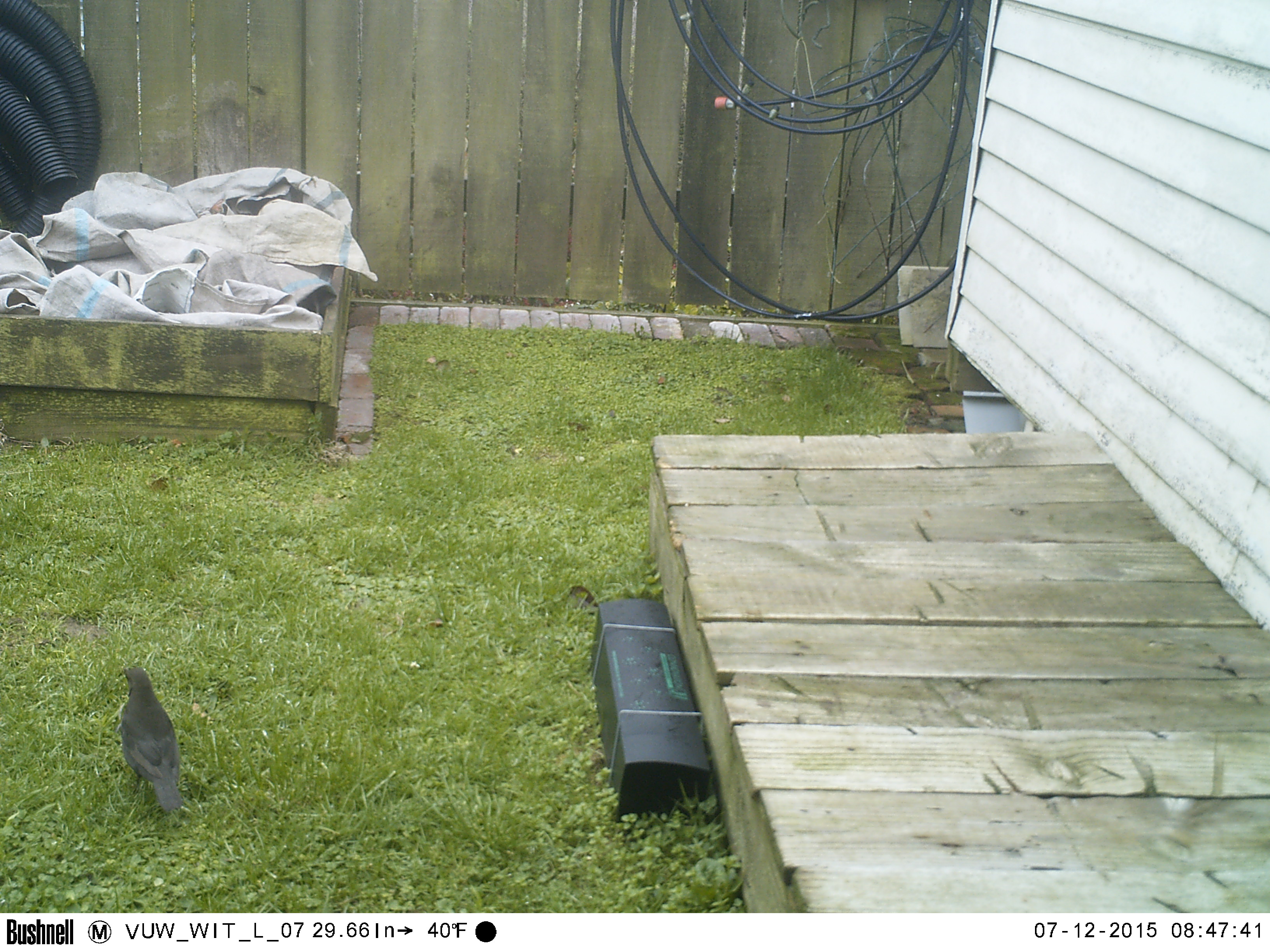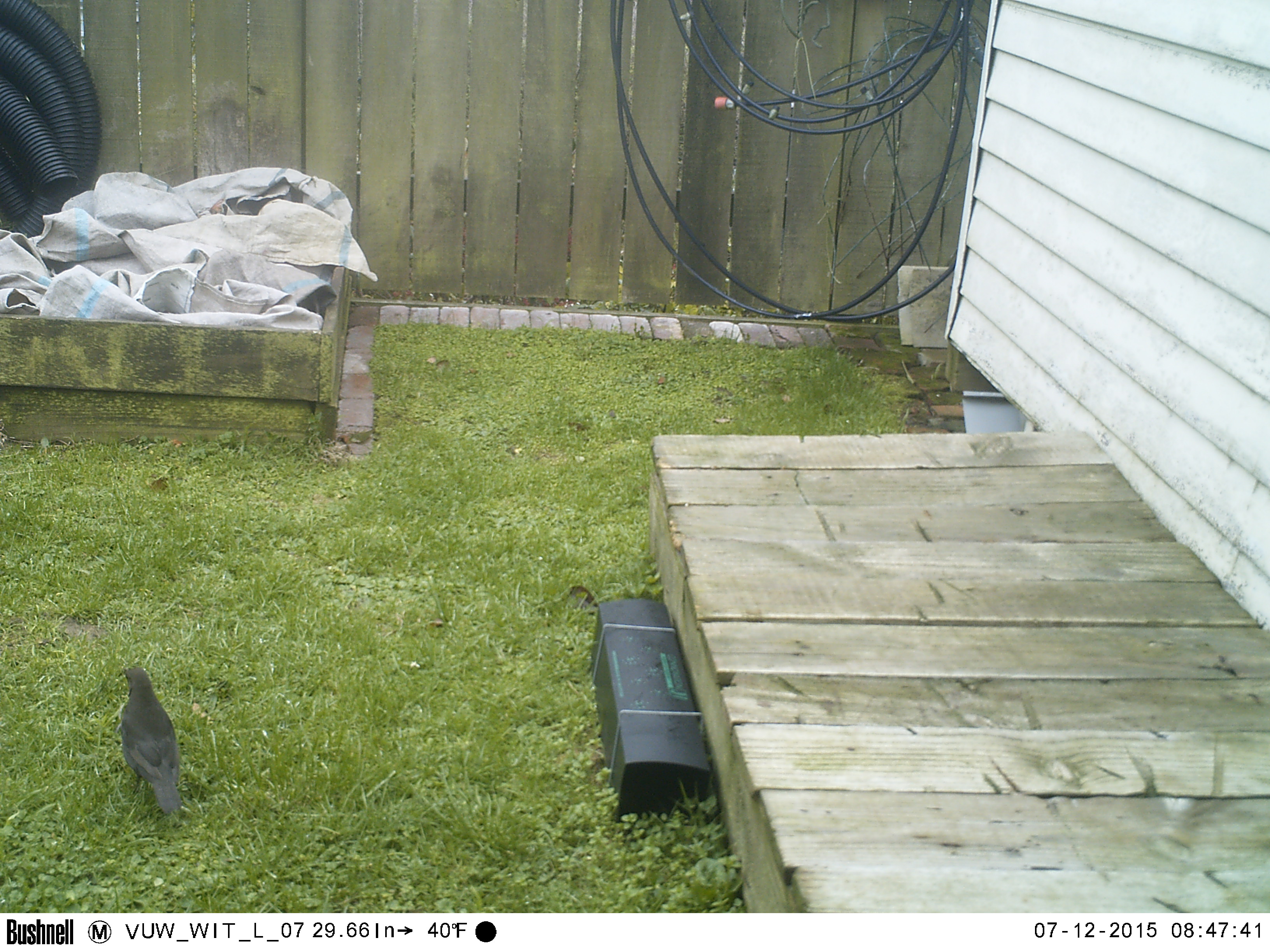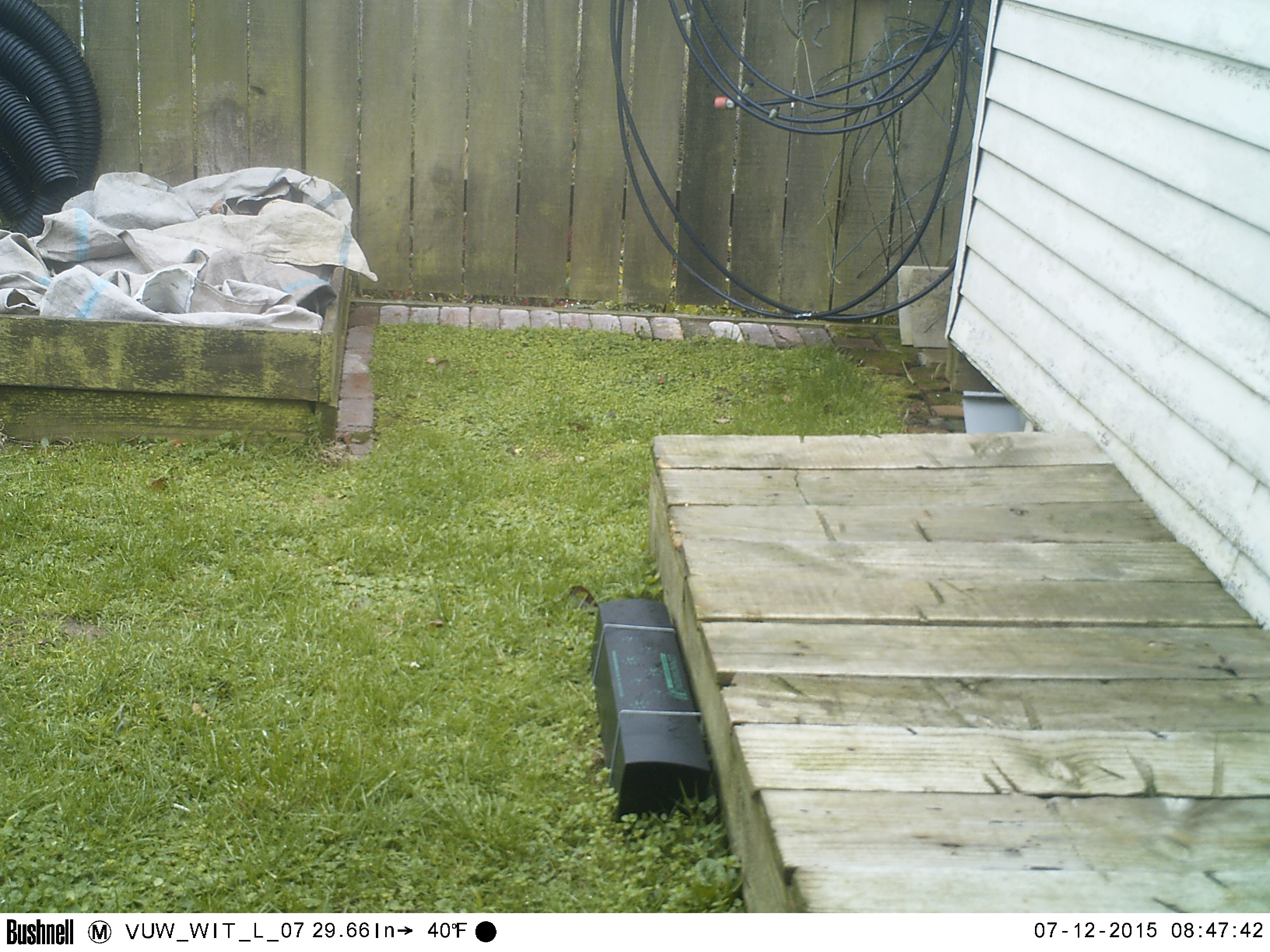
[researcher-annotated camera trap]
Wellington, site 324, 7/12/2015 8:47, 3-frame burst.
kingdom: Animalia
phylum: Chordata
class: Aves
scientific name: Aves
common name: bird